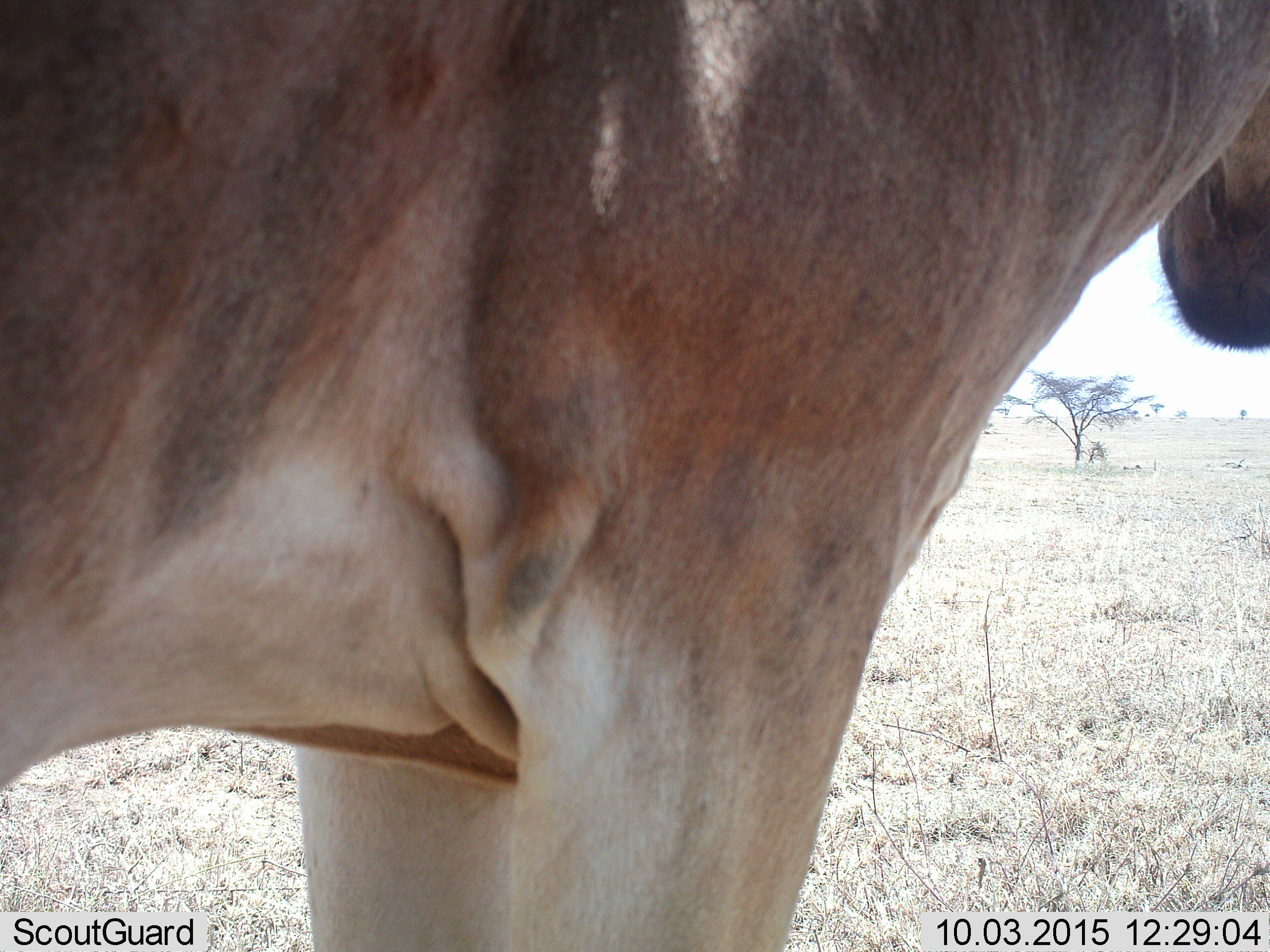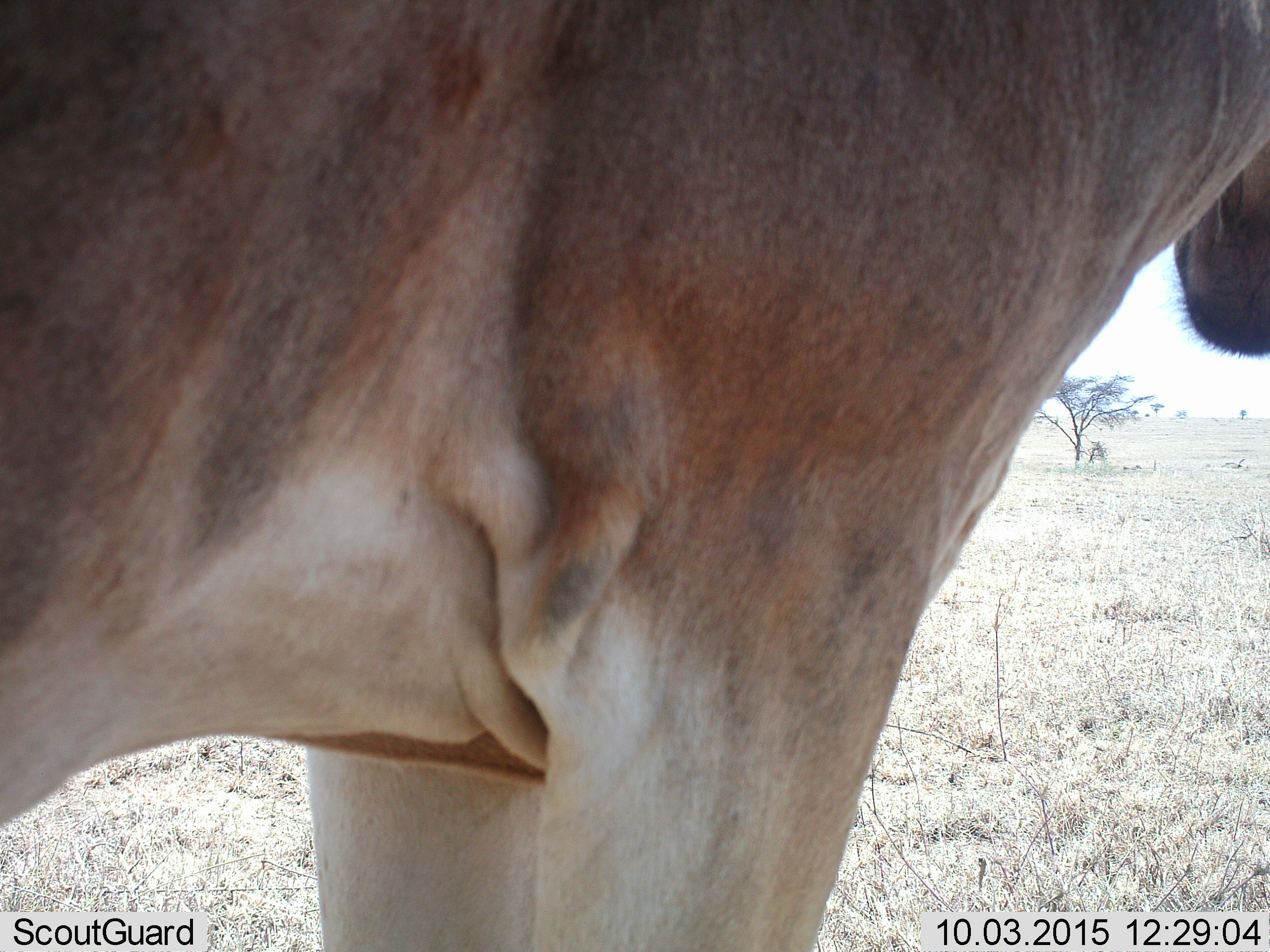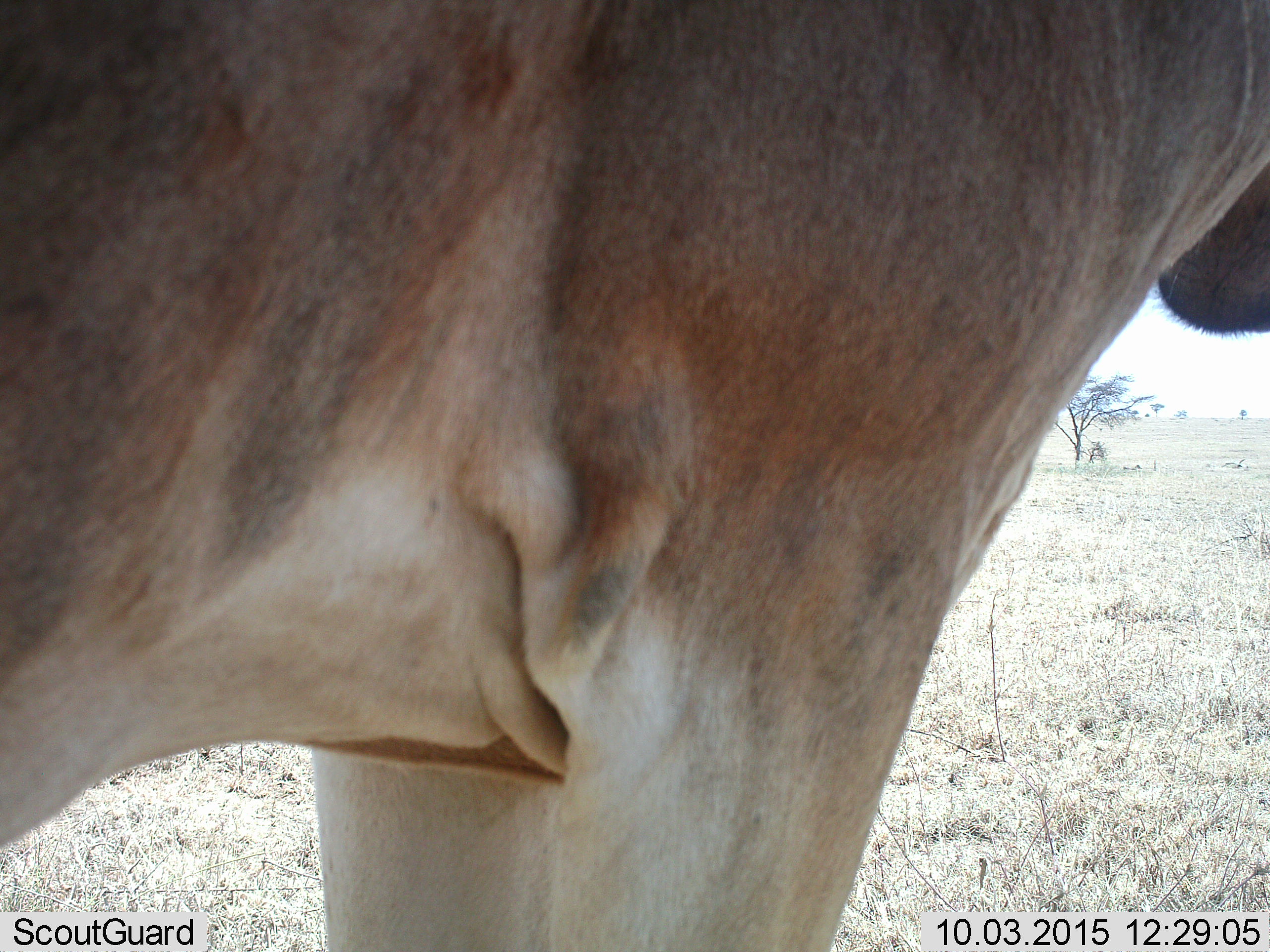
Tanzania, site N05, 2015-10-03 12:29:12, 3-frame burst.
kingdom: Animalia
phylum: Chordata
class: Mammalia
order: Artiodactyla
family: Bovidae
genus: Alcelaphus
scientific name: Alcelaphus buselaphus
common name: hartebeest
Hartebeest (Alcelaphus buselaphus), count 1. Behavior (volunteer vote fractions): standing 100%, resting 0%, moving 0%, interacting 0%. Young present (vote fraction): 0%. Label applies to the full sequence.